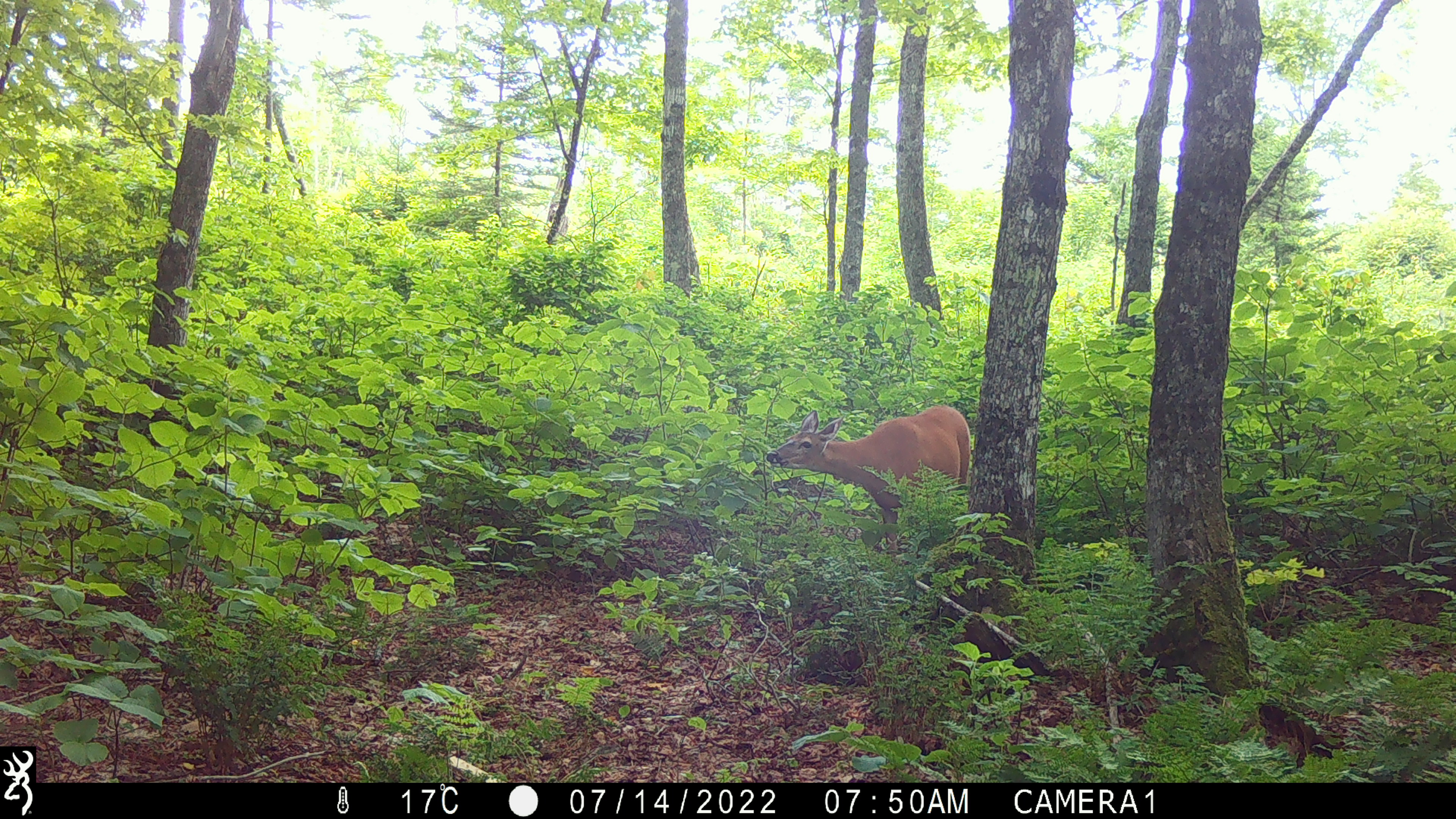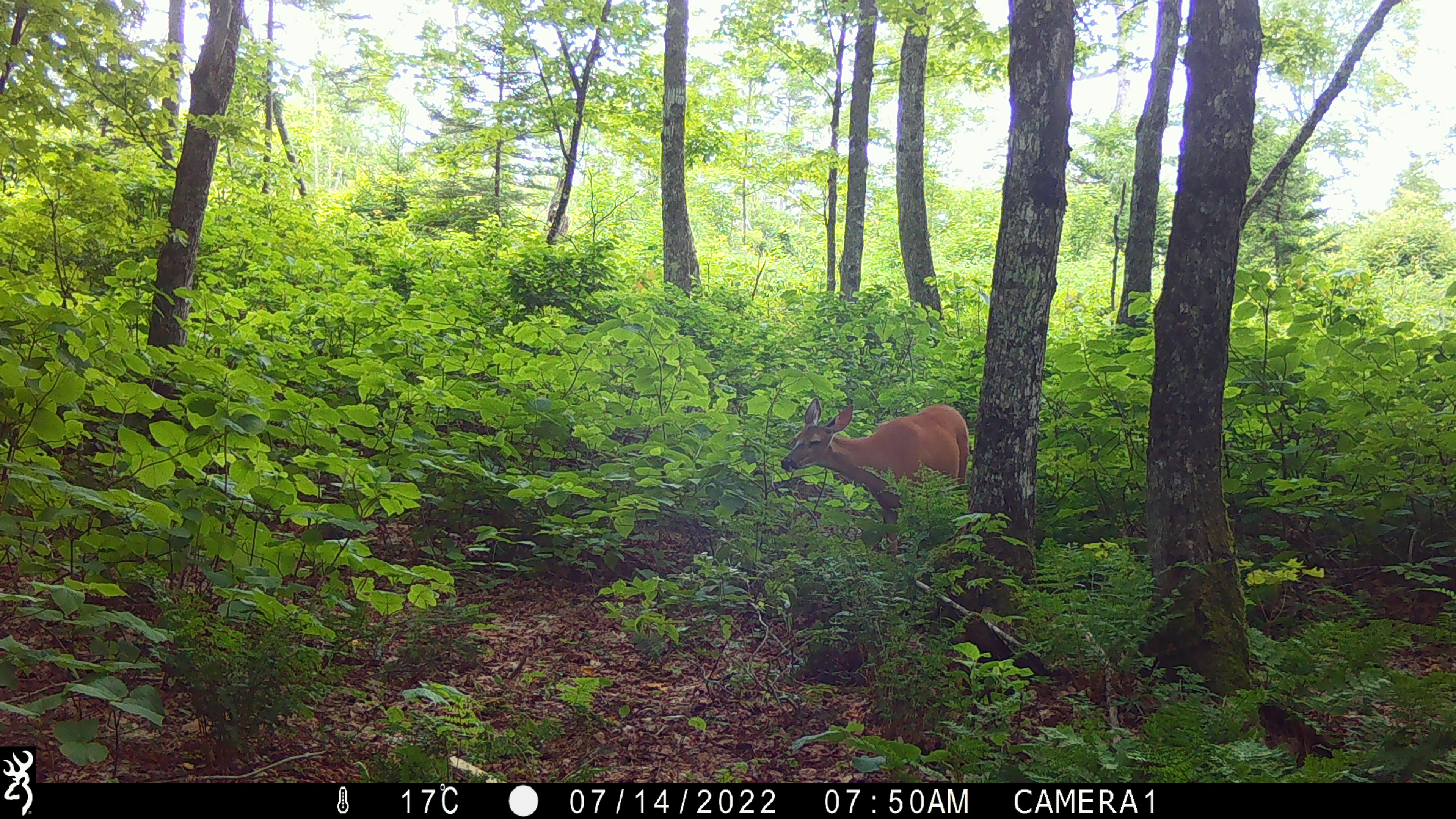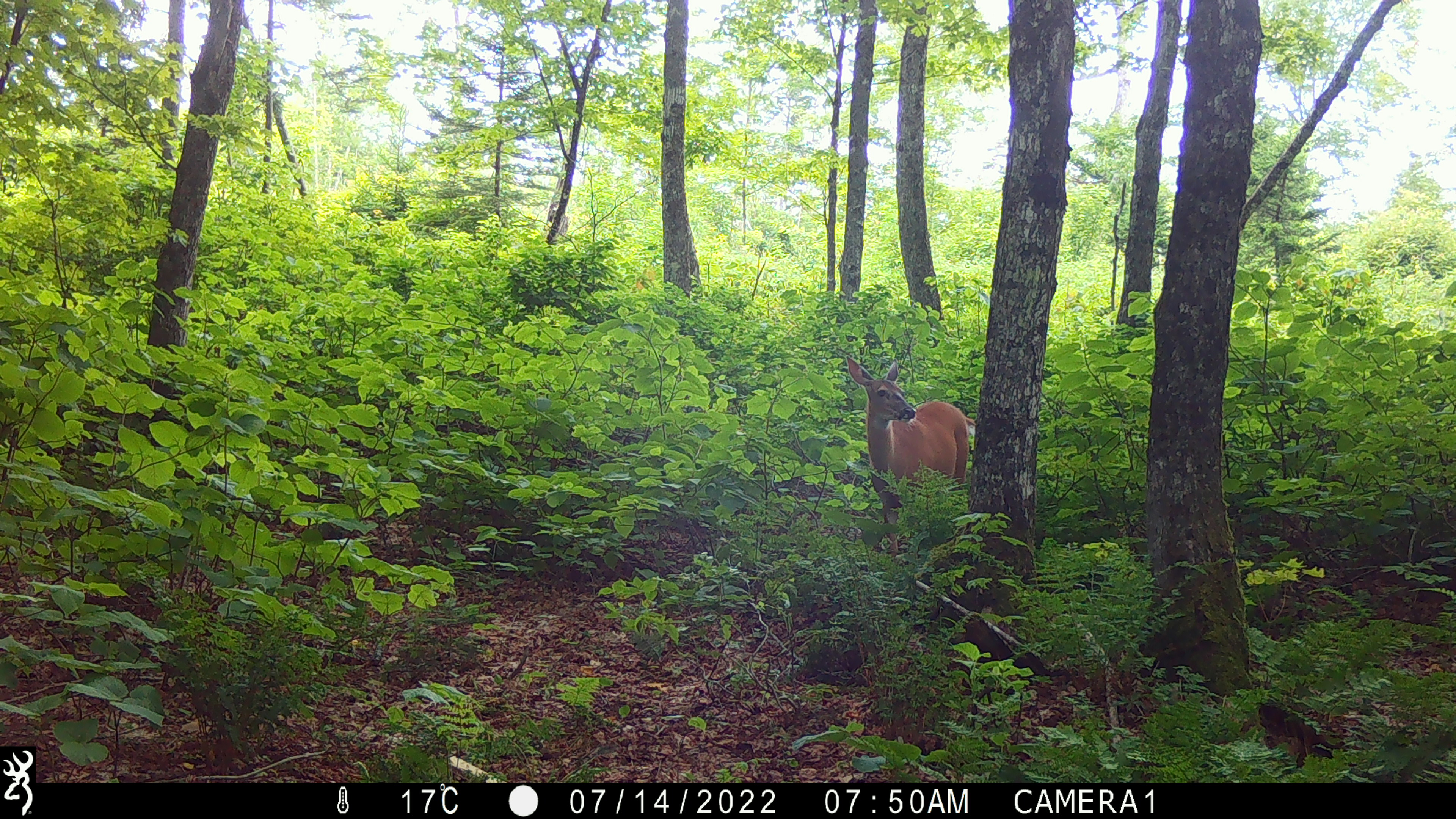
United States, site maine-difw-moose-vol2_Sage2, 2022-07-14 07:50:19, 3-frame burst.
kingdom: Animalia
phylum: Chordata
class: Mammalia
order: Artiodactyla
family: Cervidae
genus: Odocoileus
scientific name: Odocoileus virginianus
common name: white-tailed deer